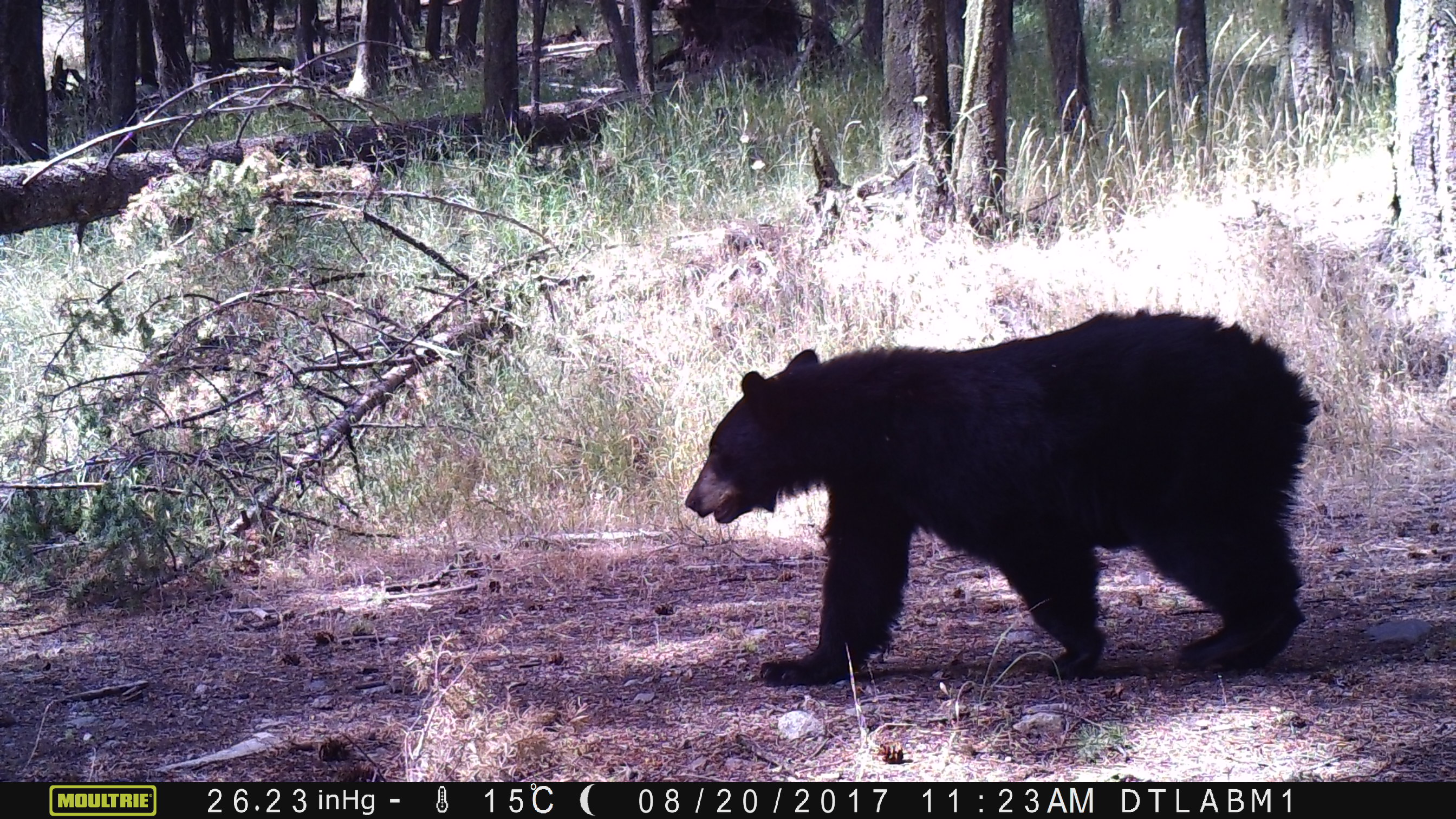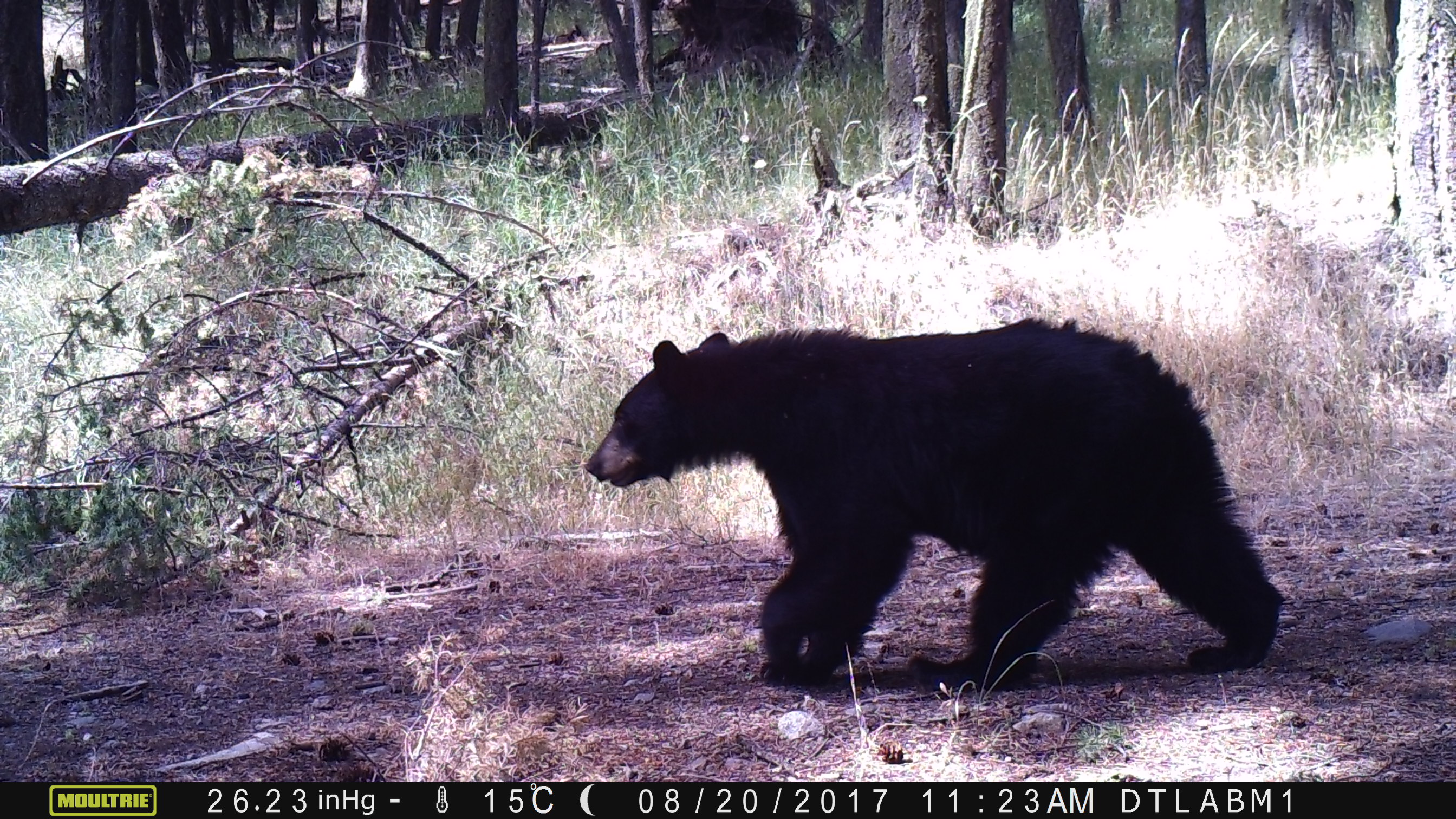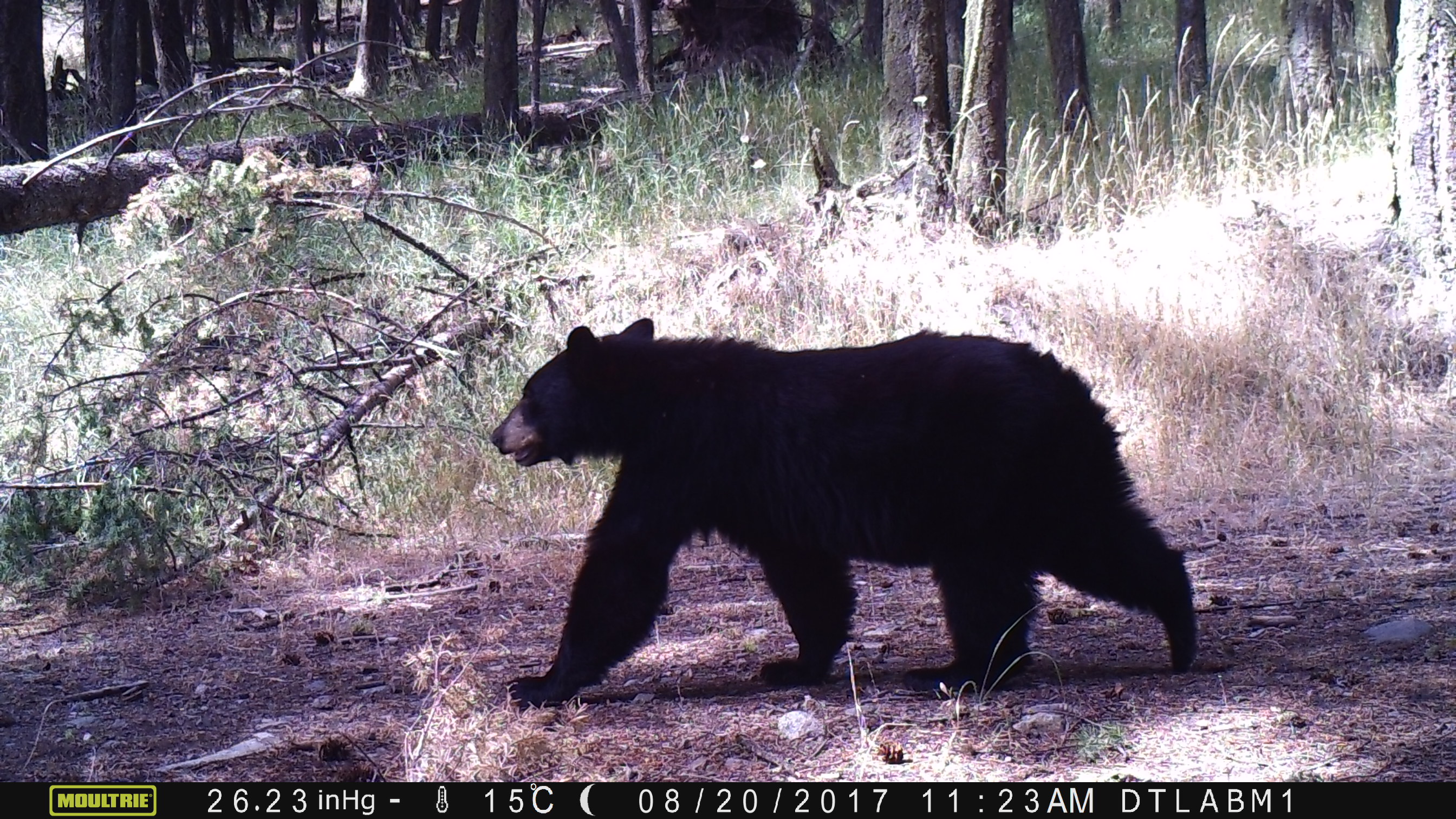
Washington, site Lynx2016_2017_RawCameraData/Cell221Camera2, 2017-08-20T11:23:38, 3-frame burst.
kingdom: Animalia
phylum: Chordata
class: Mammalia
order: Carnivora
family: Ursidae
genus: Ursus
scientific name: Ursus americanus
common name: american black bear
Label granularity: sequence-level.